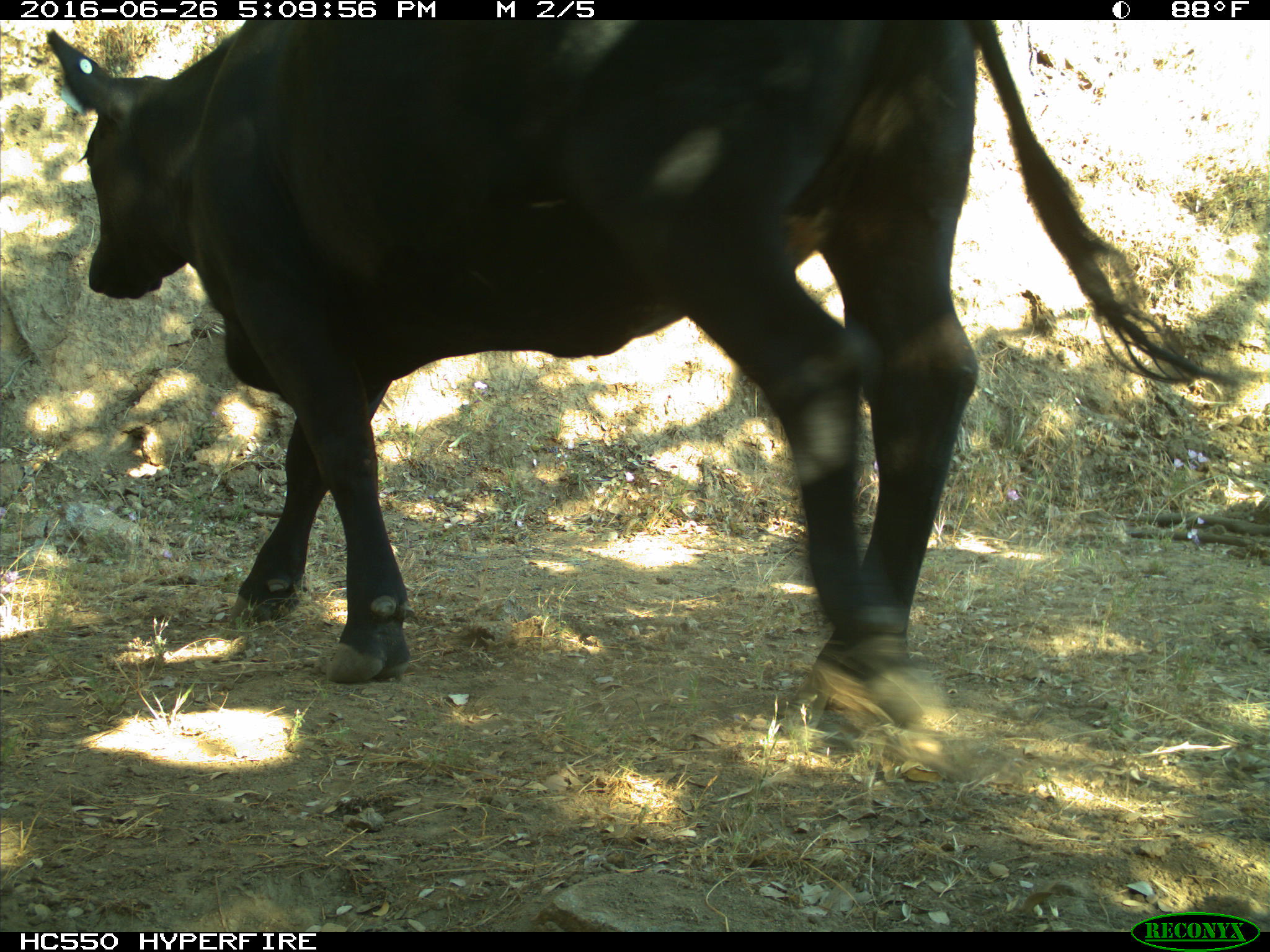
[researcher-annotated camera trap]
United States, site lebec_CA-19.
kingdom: Animalia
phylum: Chordata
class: Mammalia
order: Artiodactyla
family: Bovidae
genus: Bos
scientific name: Bos taurus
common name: domestic cow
Bos taurus (domestic cow).